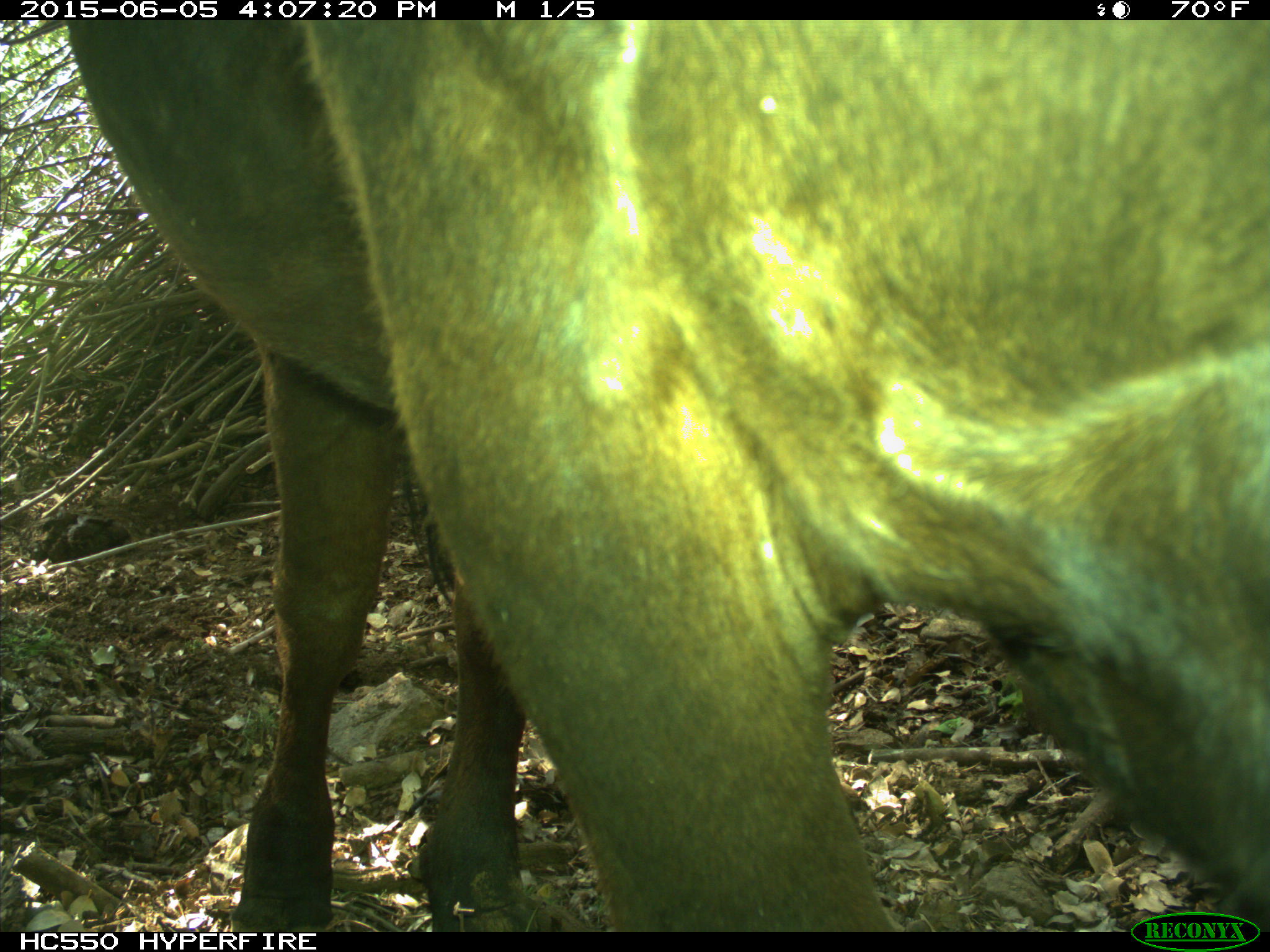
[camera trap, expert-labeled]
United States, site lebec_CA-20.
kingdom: Animalia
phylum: Chordata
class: Mammalia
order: Artiodactyla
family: Bovidae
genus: Bos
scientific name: Bos taurus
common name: domestic cow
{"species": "Bos taurus (domestic cow)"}